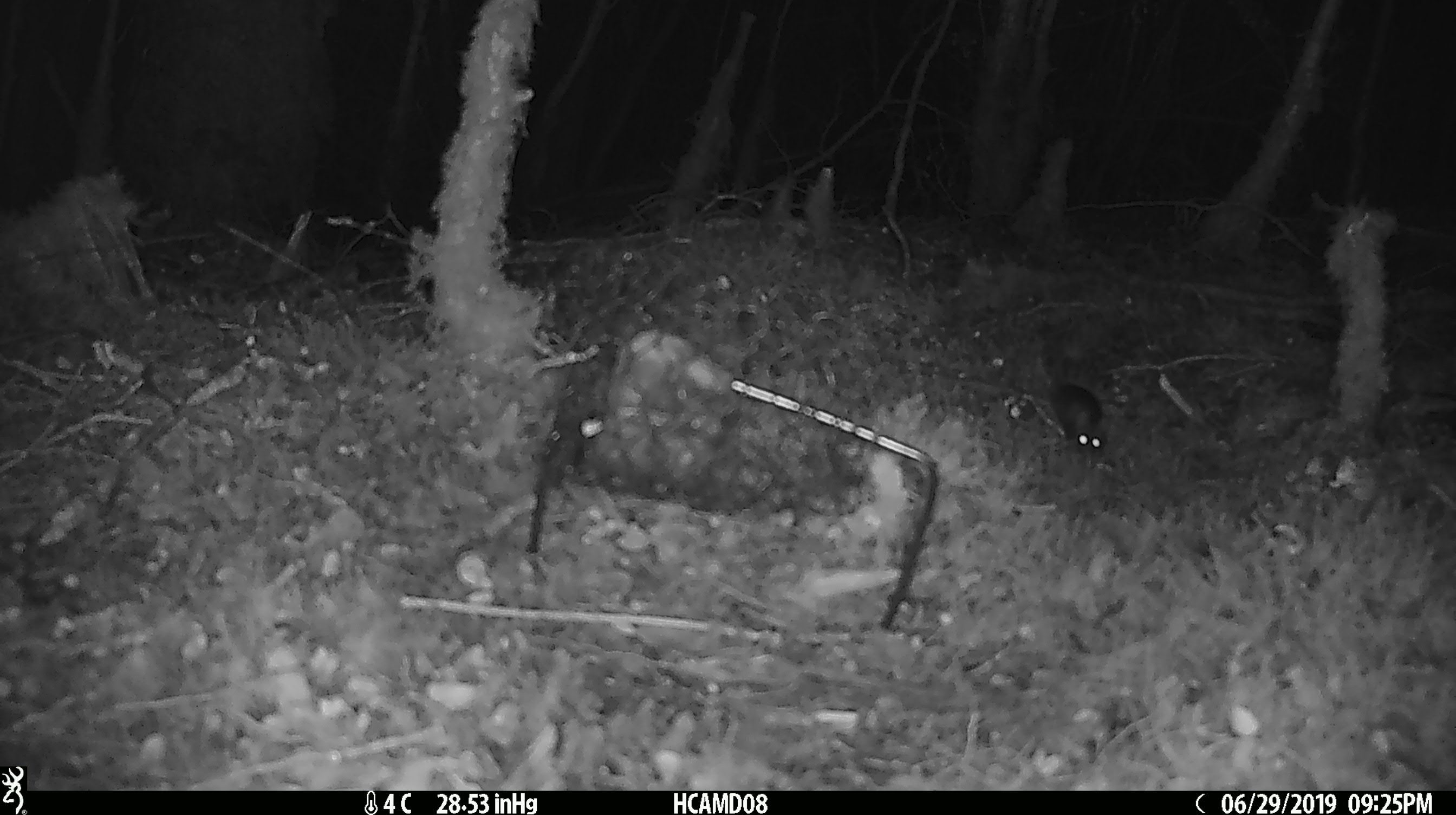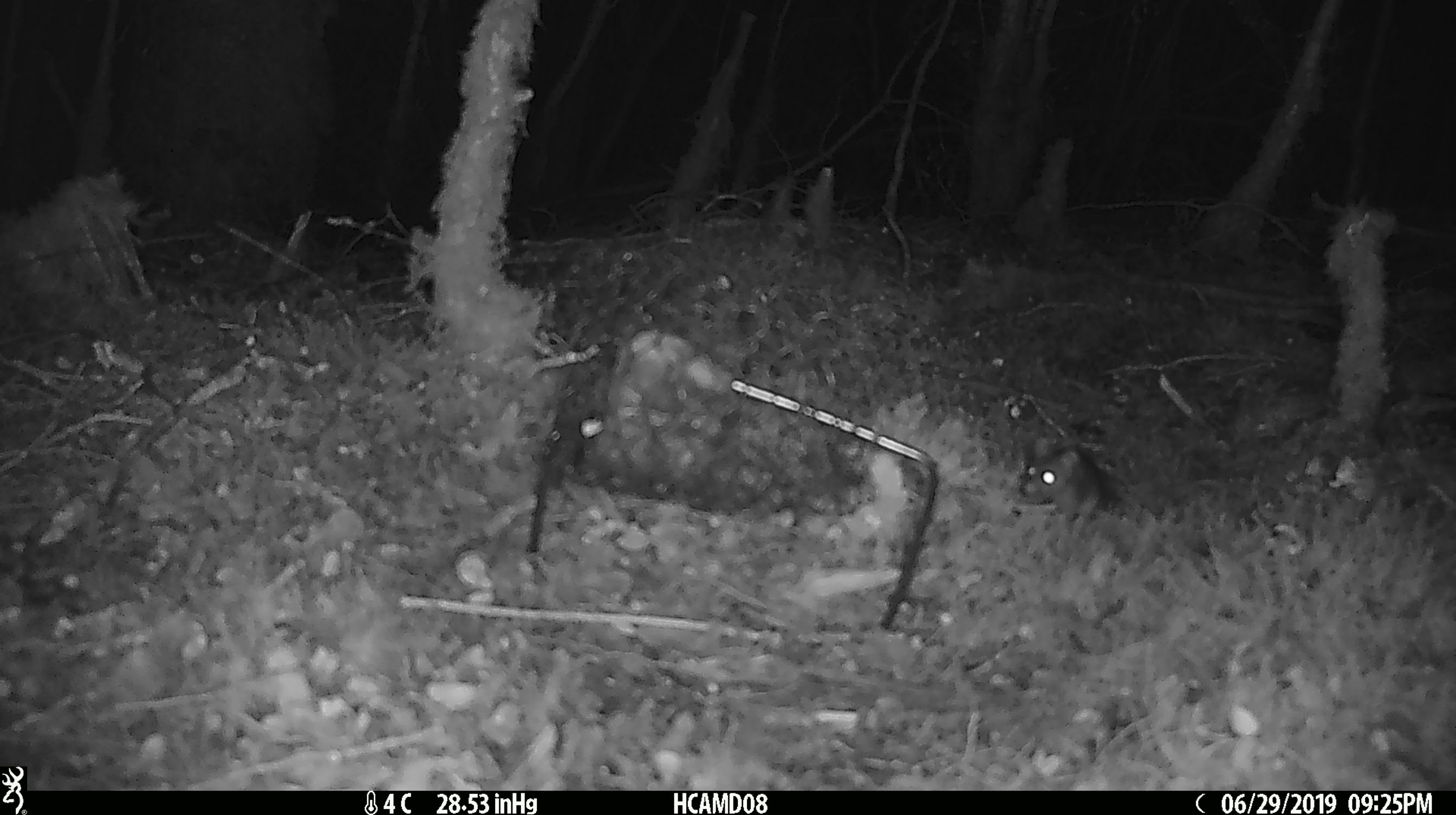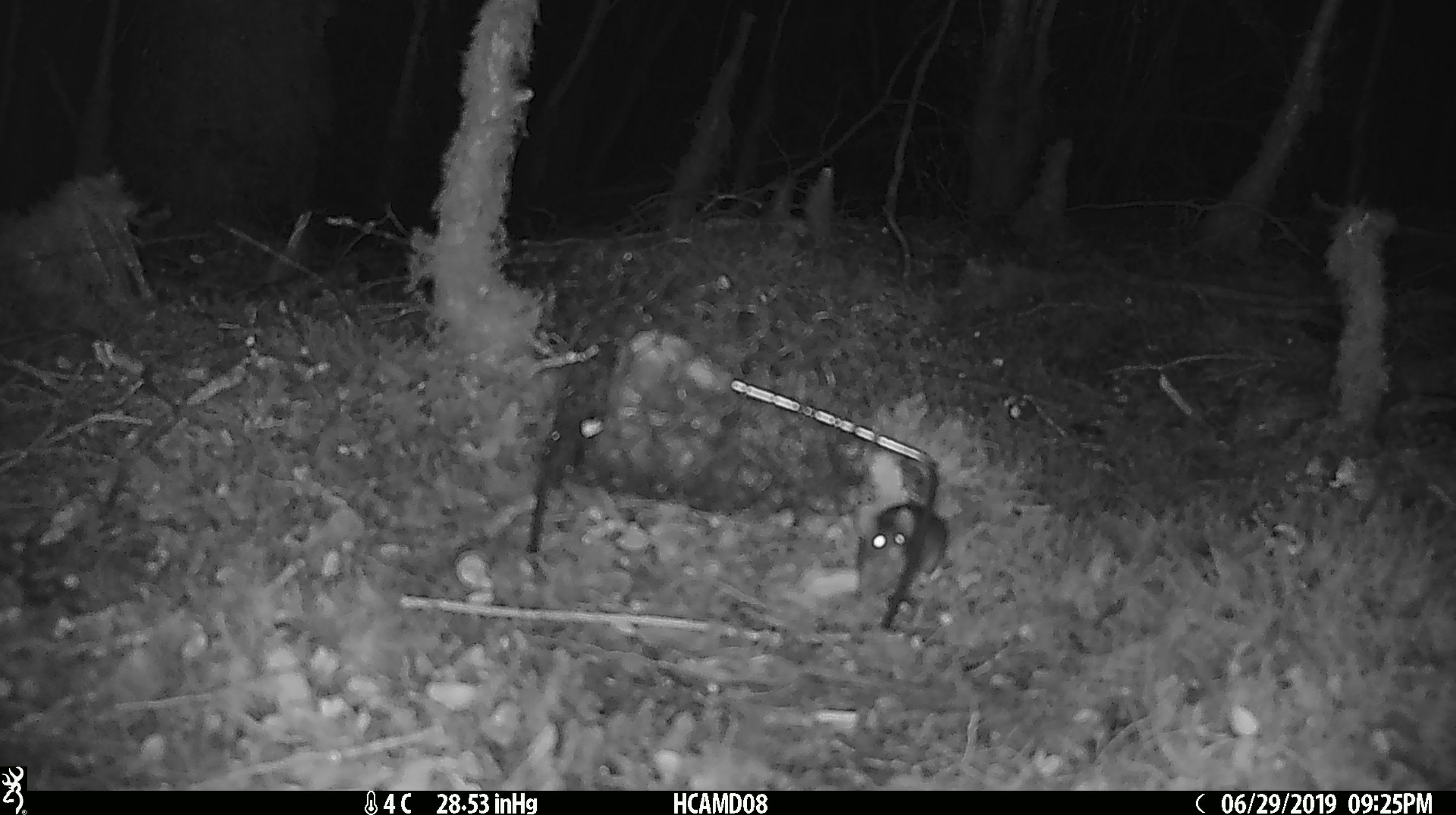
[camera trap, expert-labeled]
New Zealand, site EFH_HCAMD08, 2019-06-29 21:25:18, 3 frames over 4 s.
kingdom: Animalia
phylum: Chordata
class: Mammalia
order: Rodentia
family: Muridae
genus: Mus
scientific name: Mus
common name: mouse